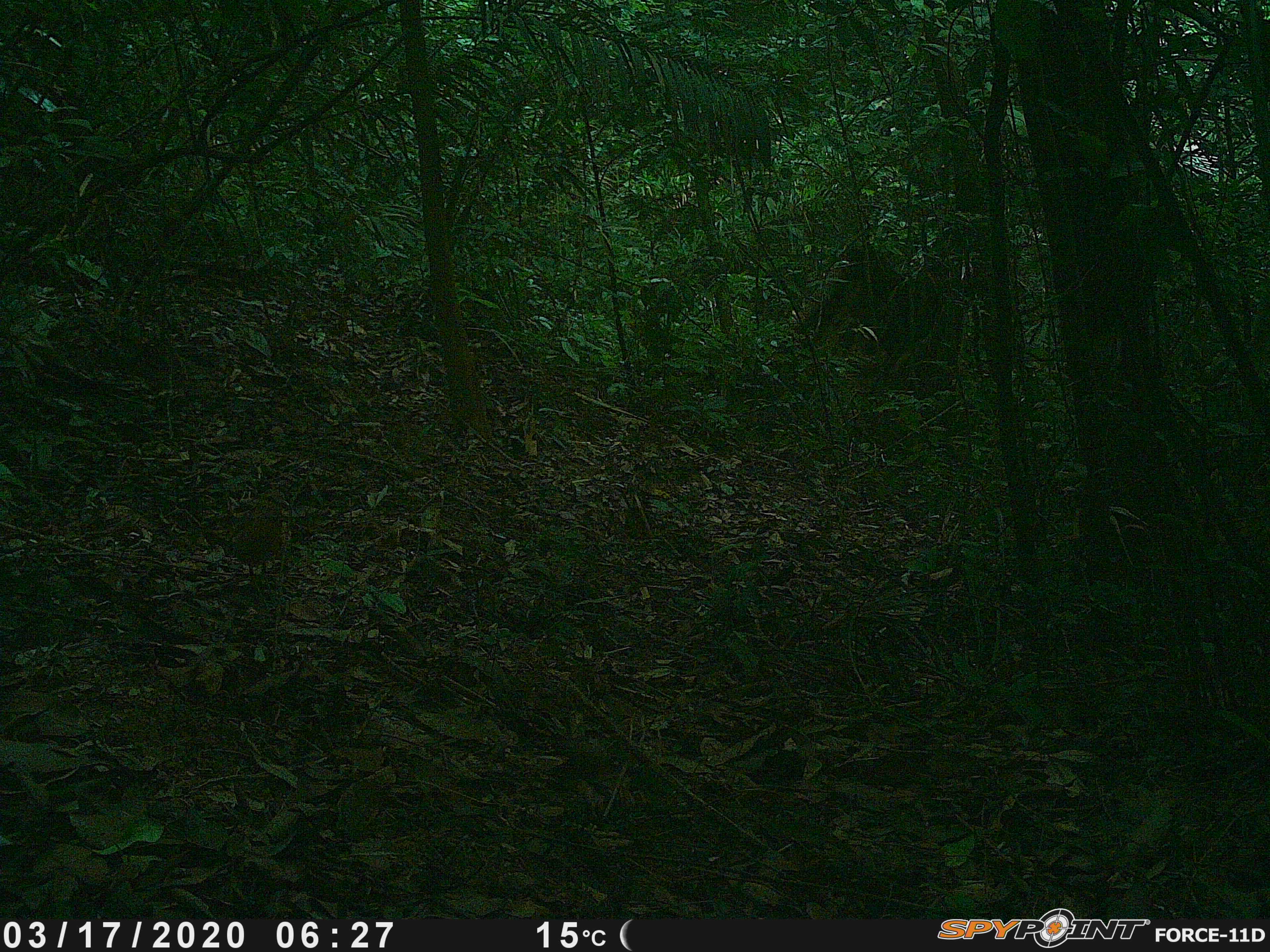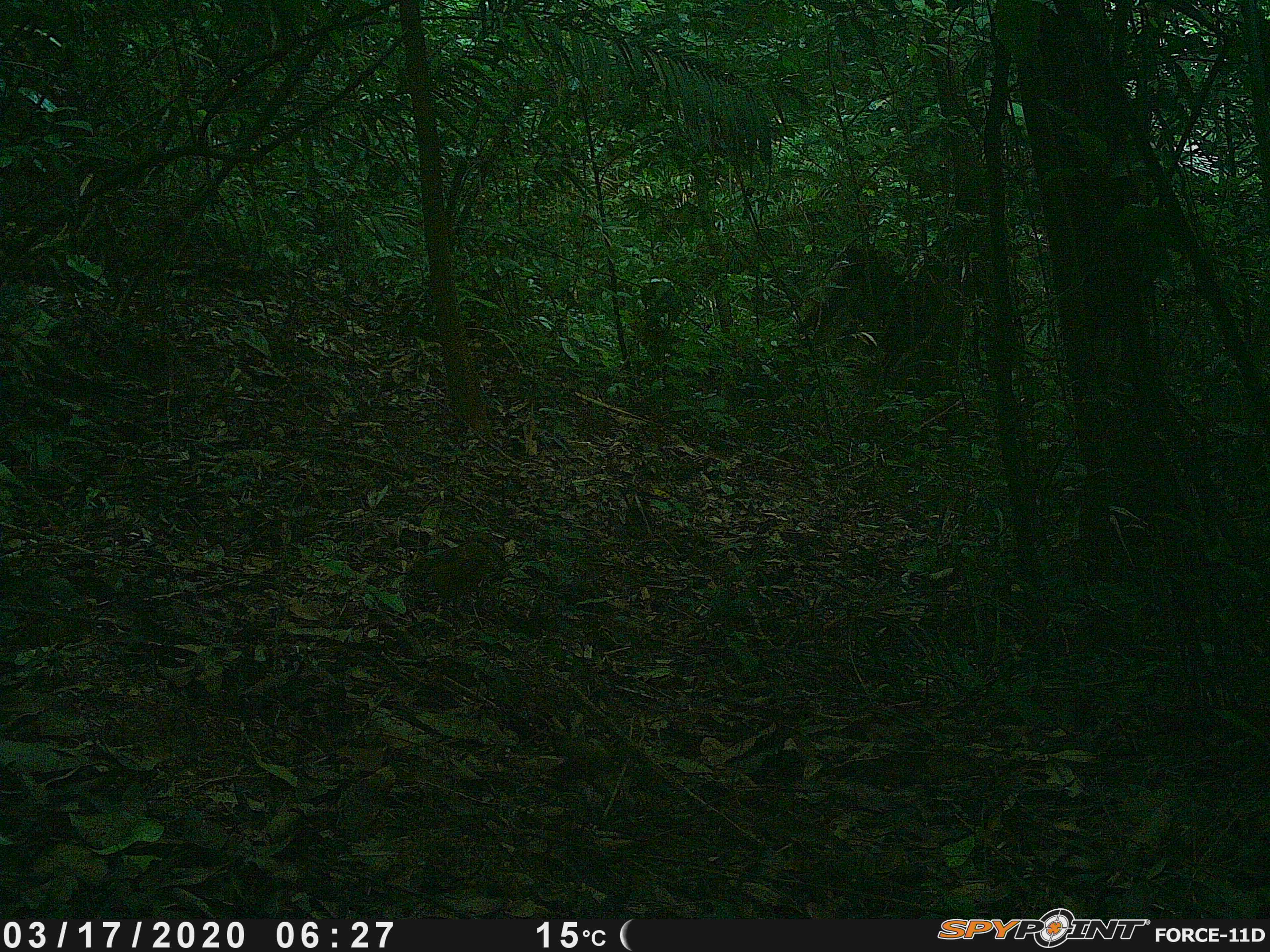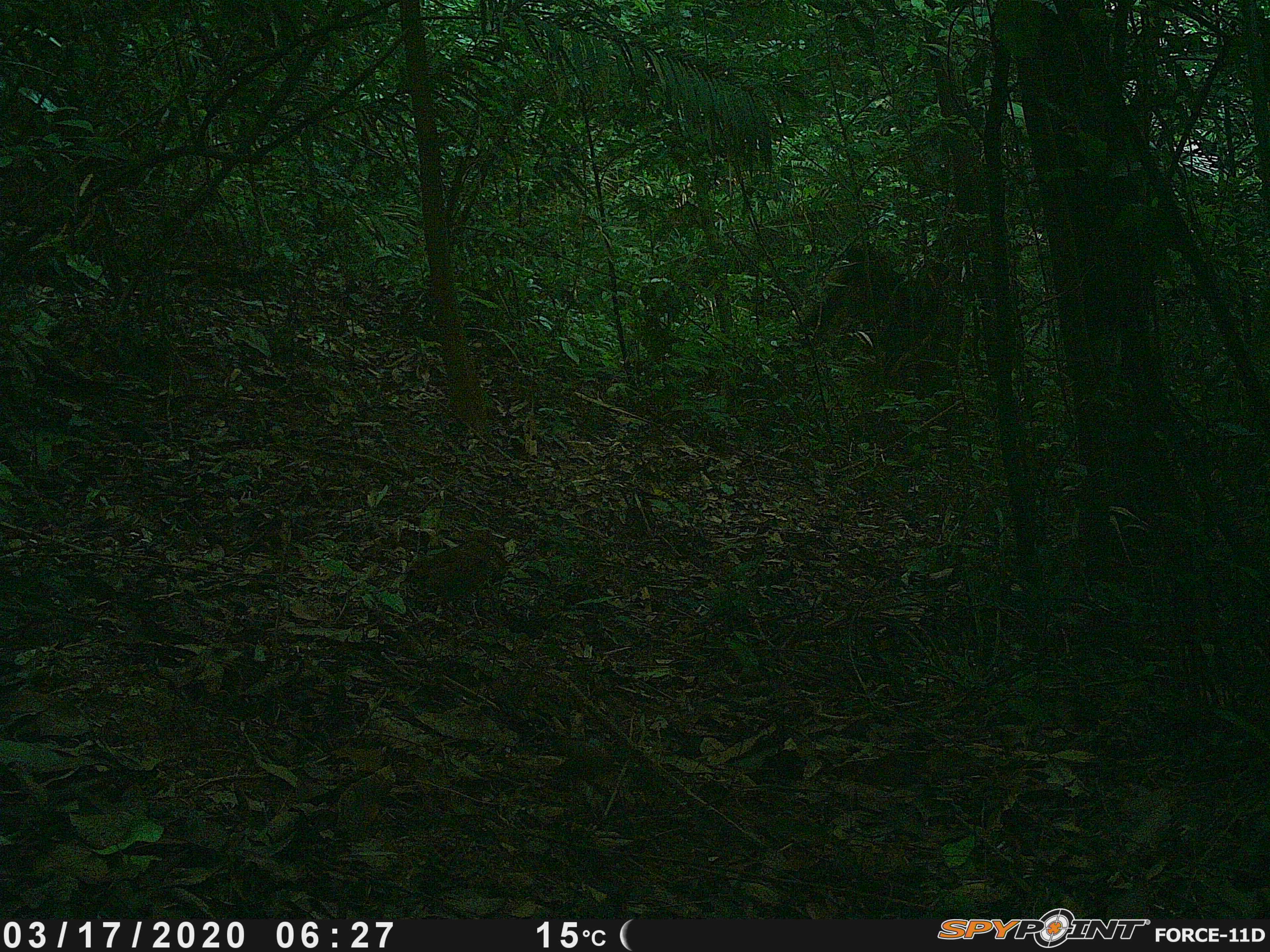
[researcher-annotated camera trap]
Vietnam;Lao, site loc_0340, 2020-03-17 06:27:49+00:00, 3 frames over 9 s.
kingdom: Animalia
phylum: Chordata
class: Aves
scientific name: Aves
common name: bird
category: unidentified bird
Unidentified bird (bird) (Aves). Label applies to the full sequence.